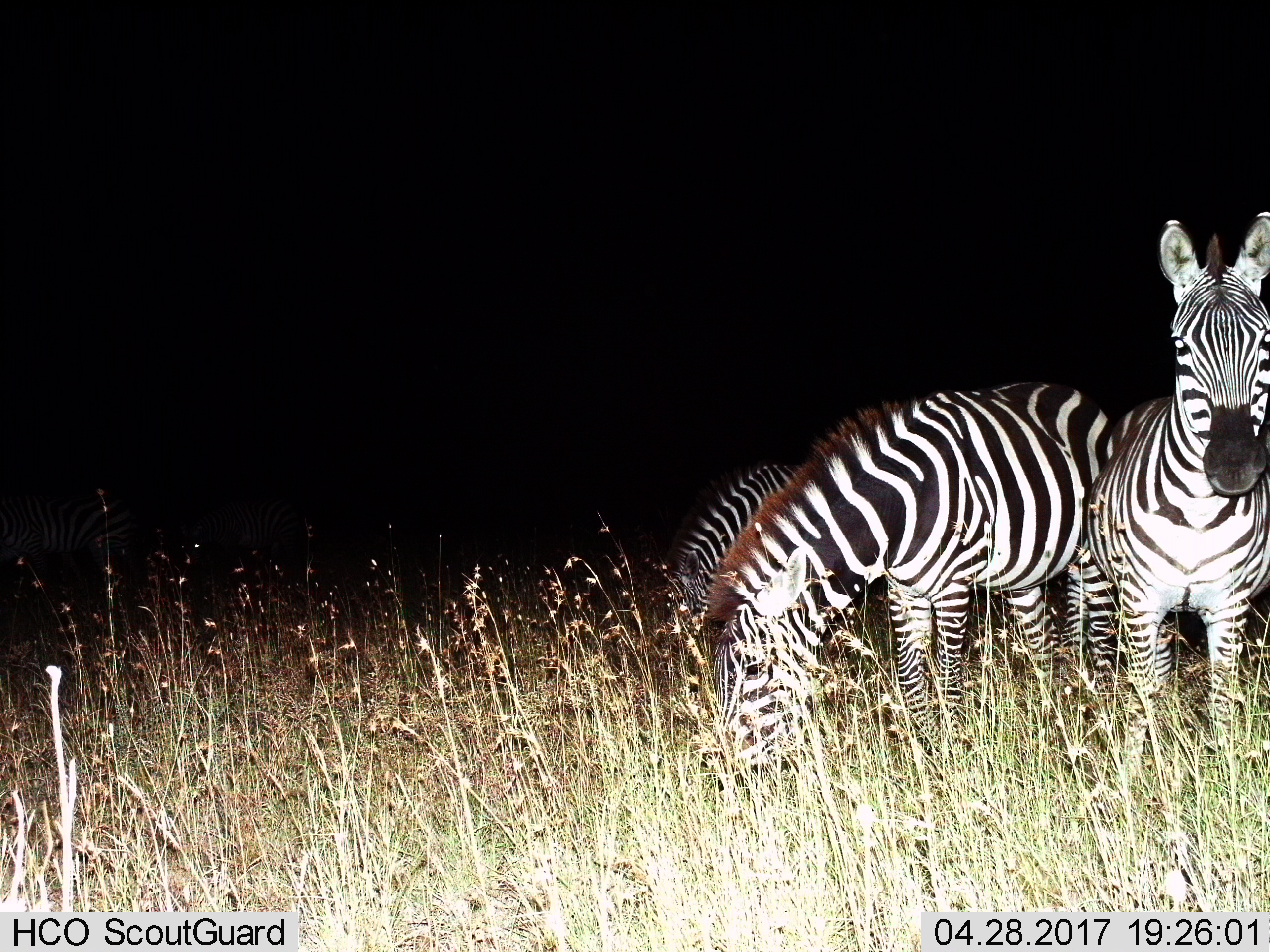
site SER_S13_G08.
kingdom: Animalia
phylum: Chordata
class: Mammalia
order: Perissodactyla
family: Equidae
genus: Equus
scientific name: Equus quagga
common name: plains zebra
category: zebraplains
Zebraplains (plains zebra) (Equus quagga), count 3. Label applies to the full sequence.